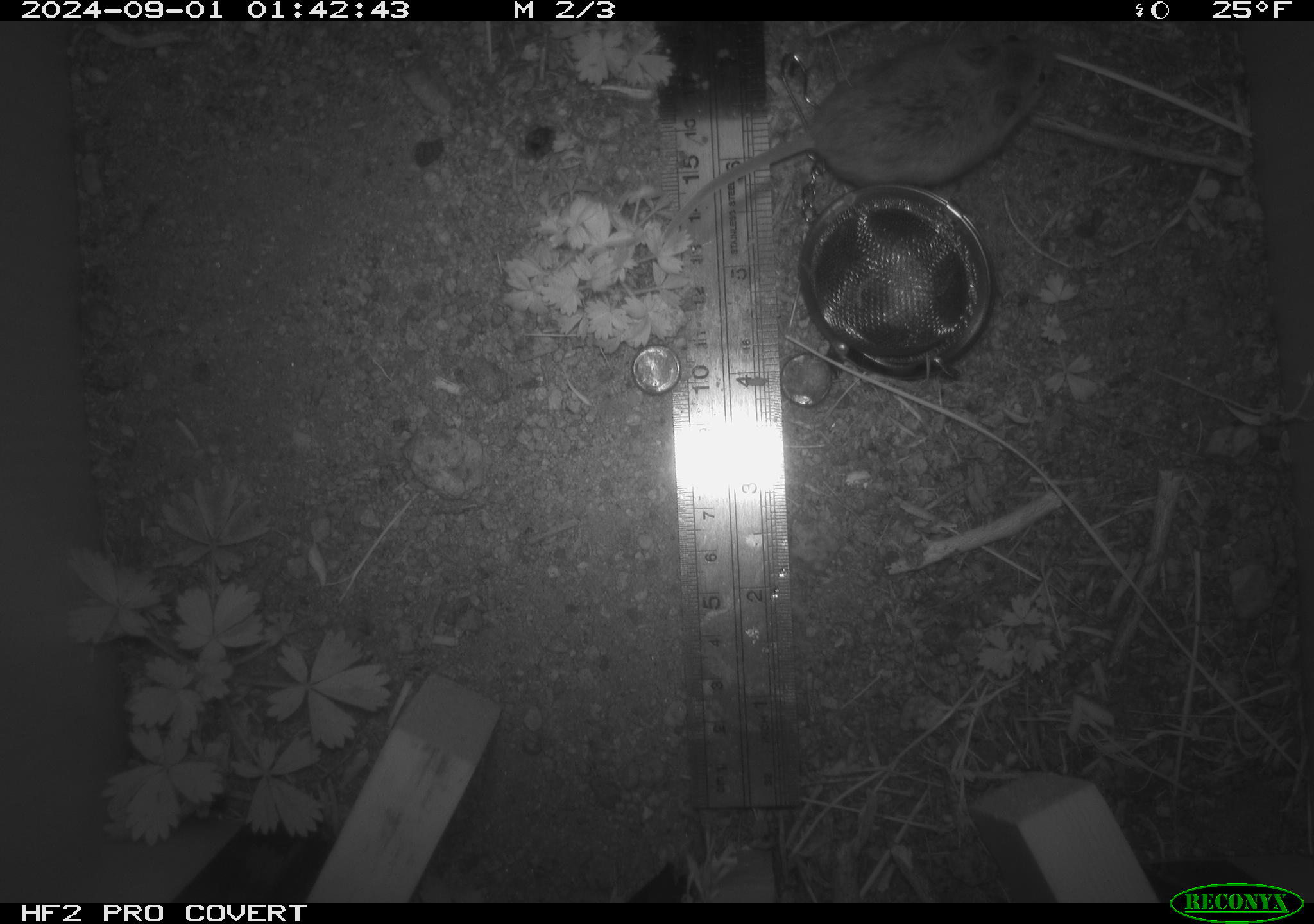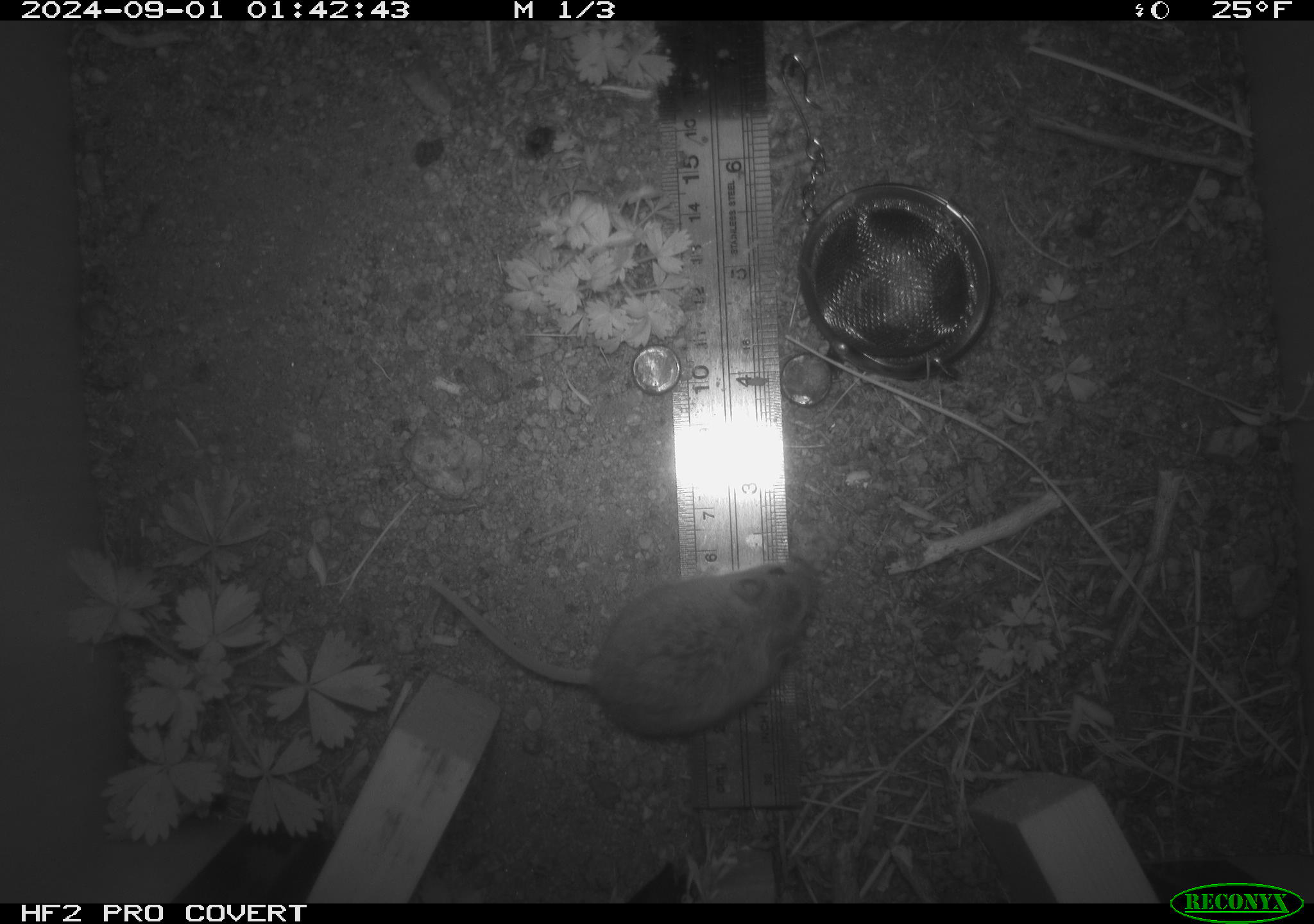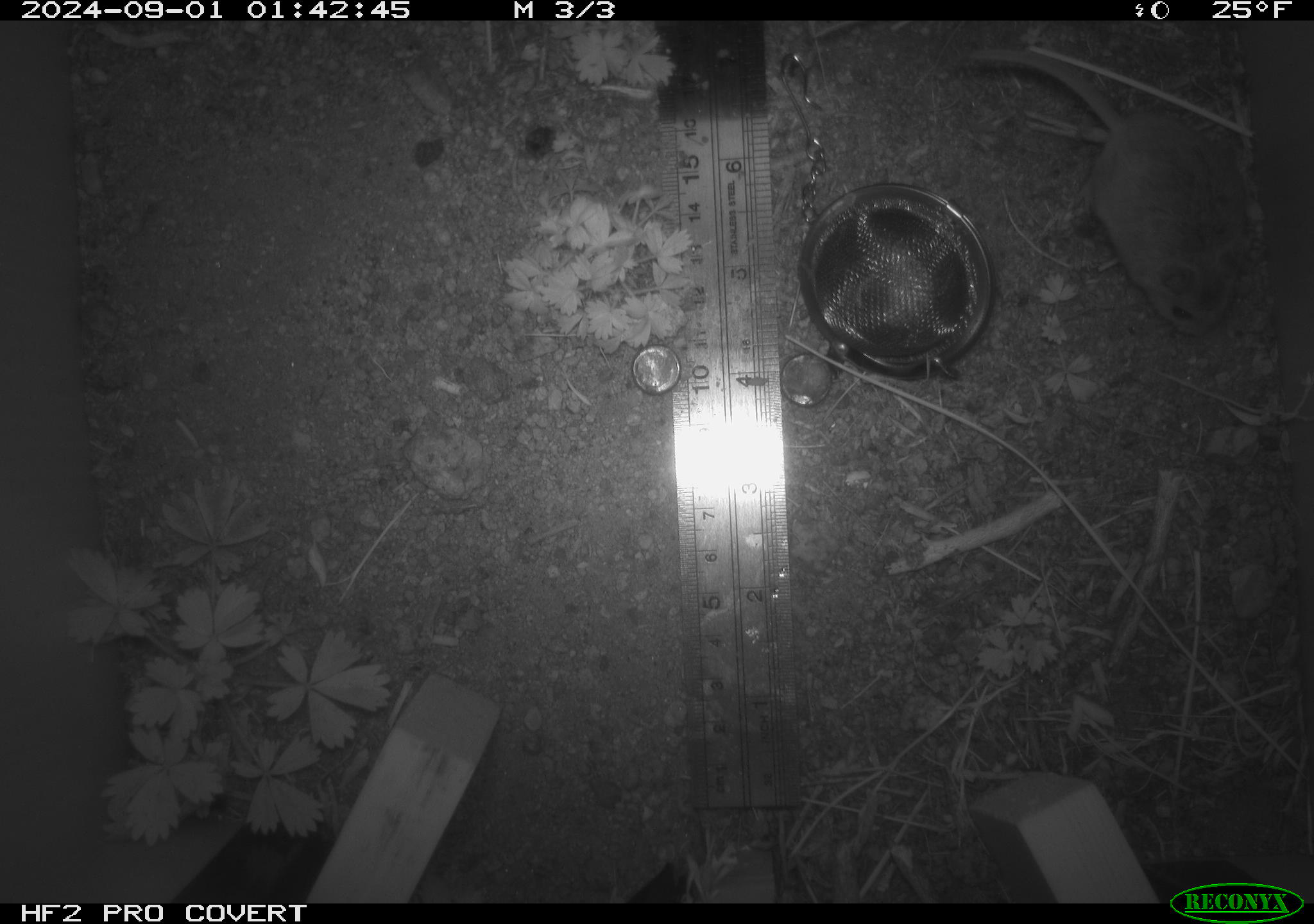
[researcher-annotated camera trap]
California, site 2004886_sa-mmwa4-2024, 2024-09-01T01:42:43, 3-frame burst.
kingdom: Animalia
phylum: Chordata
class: Mammalia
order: Rodentia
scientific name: Rodentia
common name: mouse species